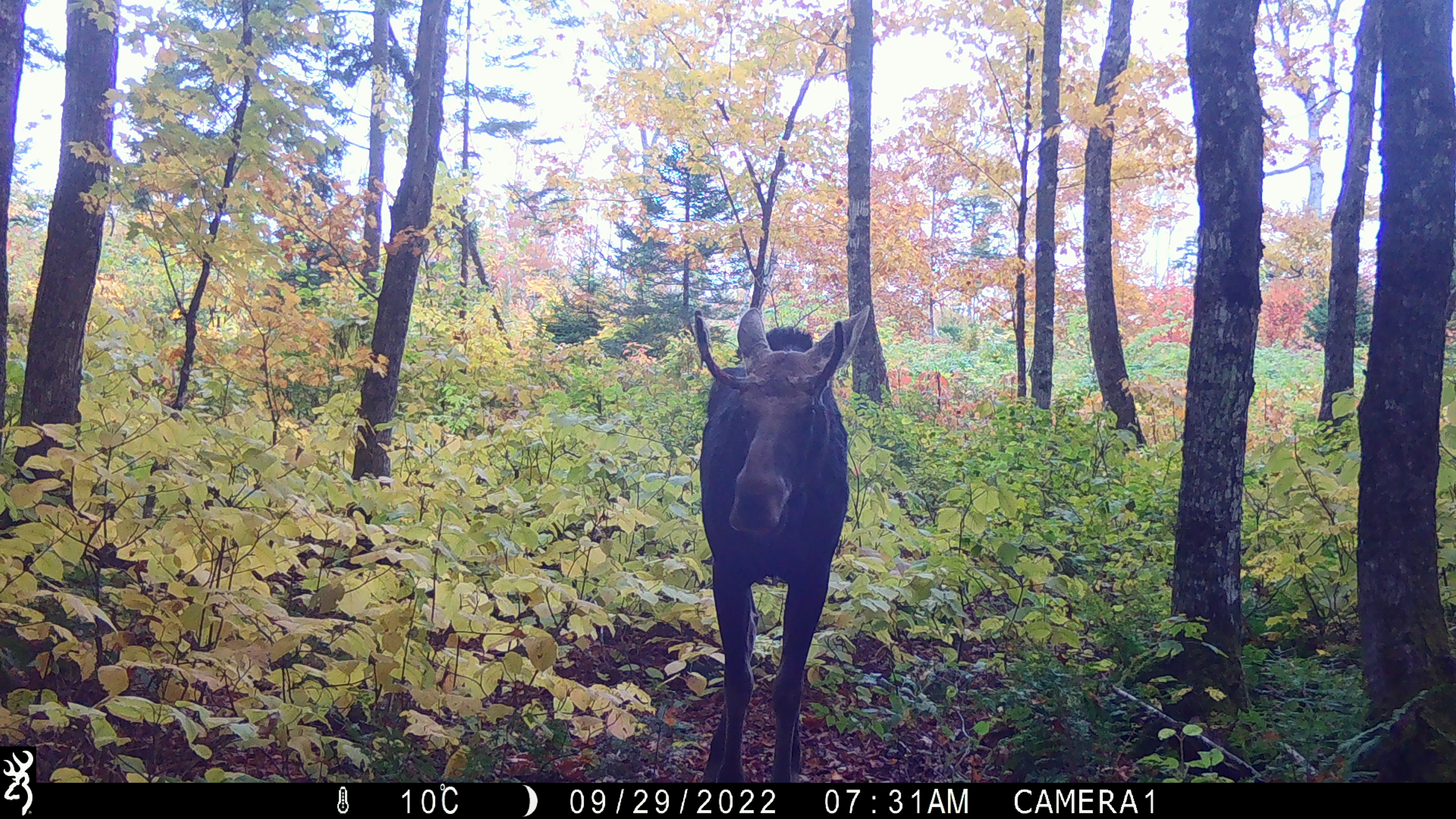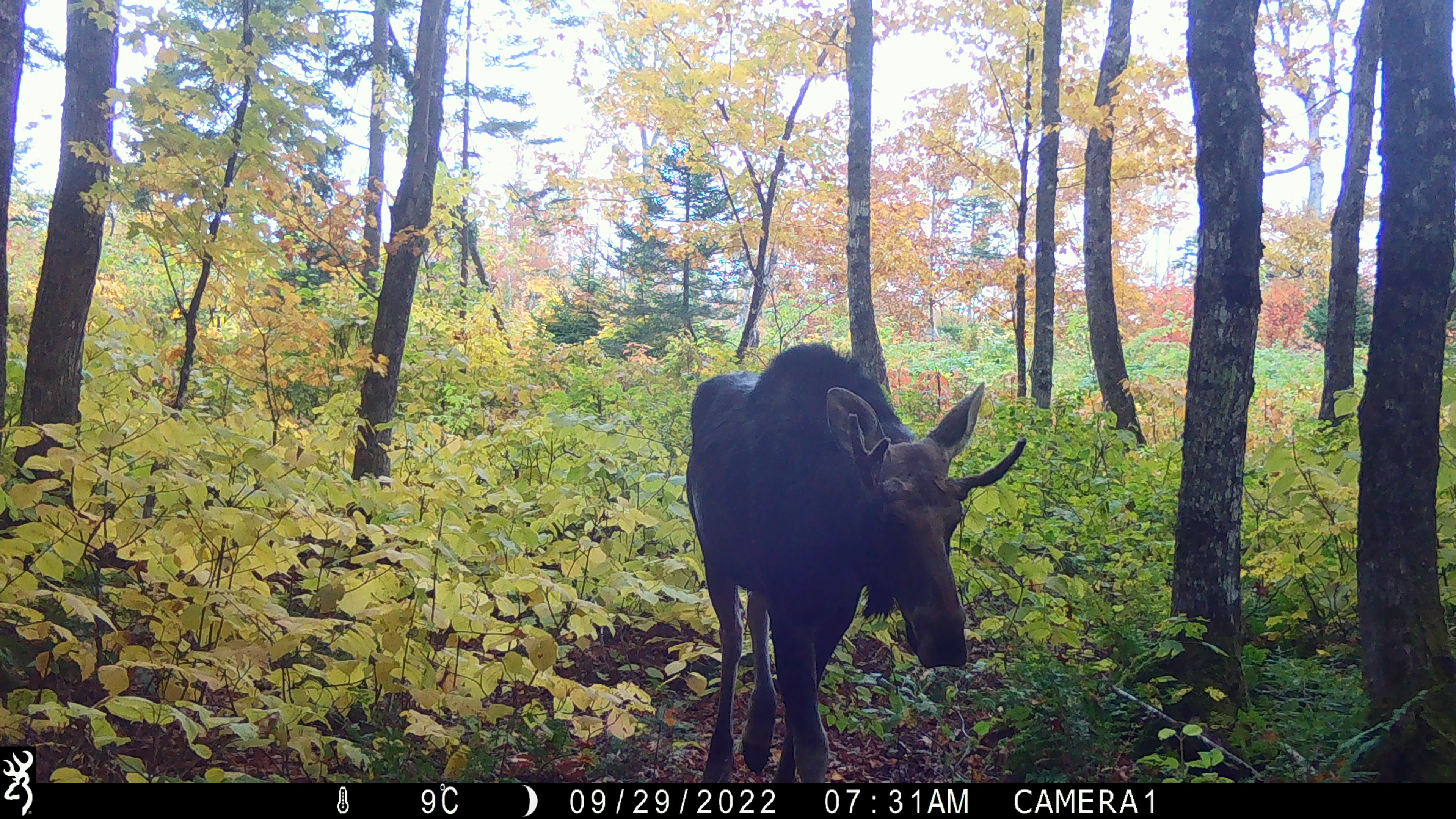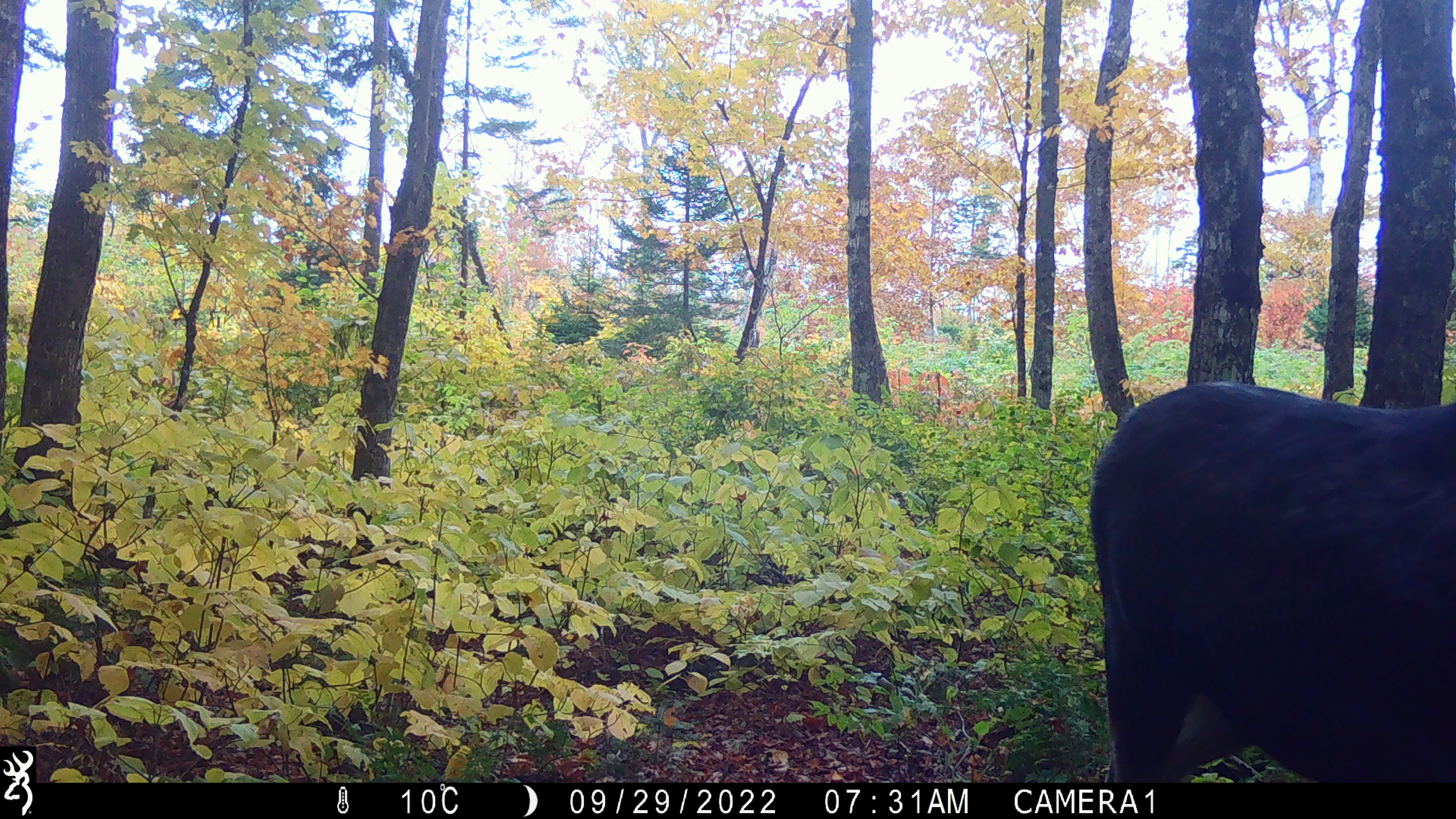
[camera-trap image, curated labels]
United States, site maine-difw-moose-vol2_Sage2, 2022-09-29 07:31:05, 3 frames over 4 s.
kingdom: Animalia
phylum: Chordata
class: Mammalia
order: Artiodactyla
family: Cervidae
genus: Alces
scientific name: Alces alces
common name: moose